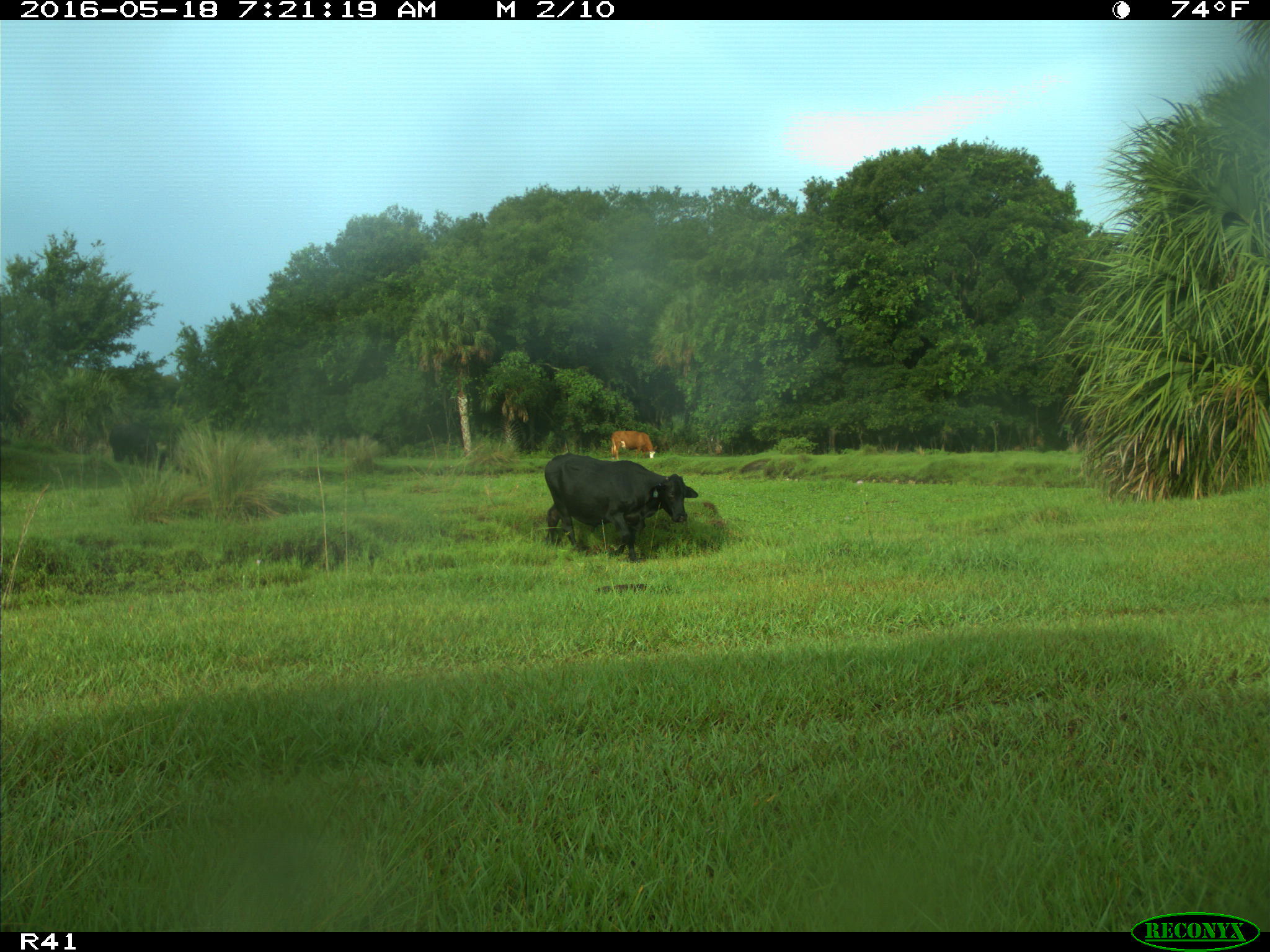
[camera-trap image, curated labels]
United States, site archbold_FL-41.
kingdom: Animalia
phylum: Chordata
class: Mammalia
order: Artiodactyla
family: Bovidae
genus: Bos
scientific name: Bos taurus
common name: domestic cow